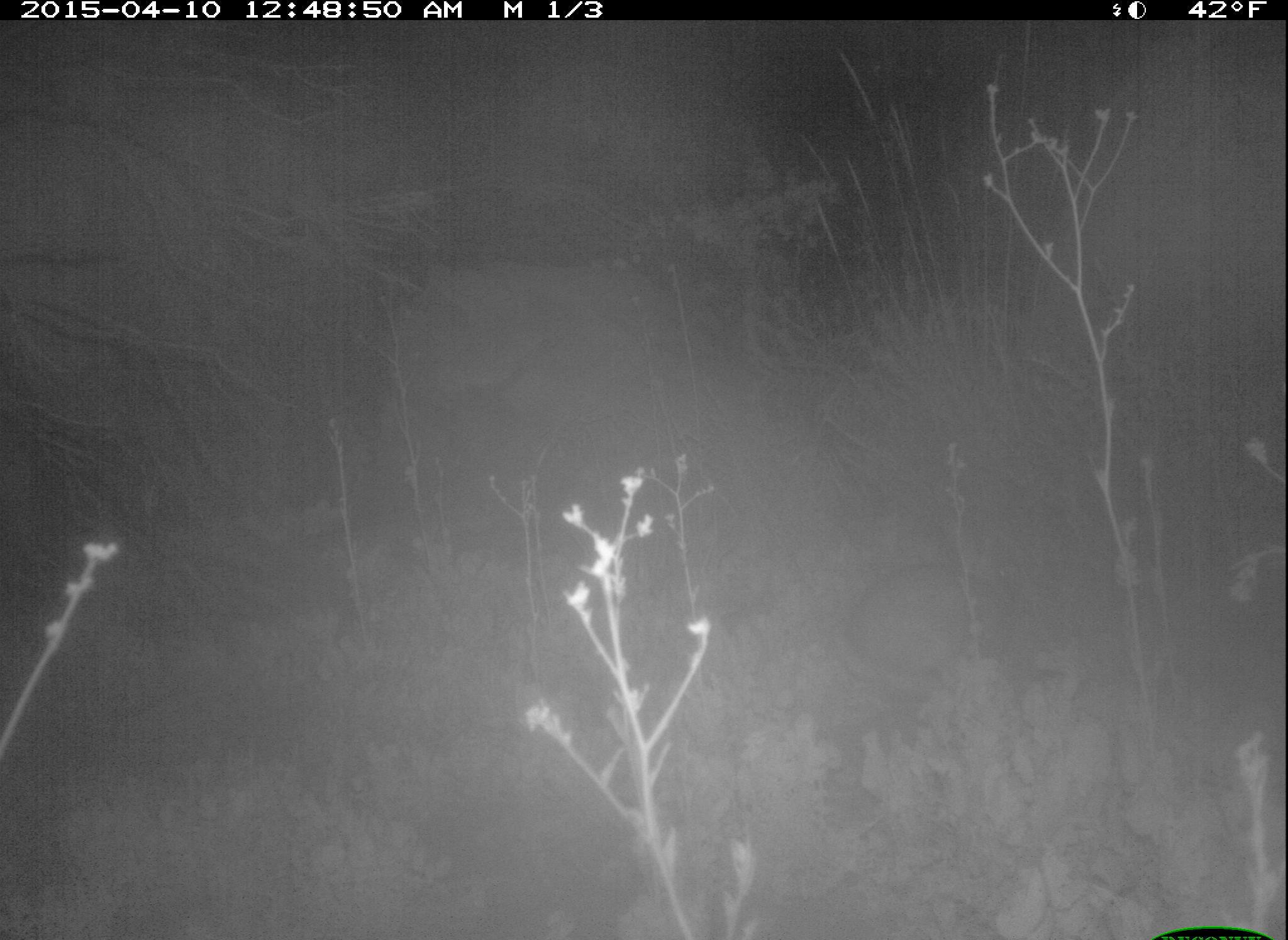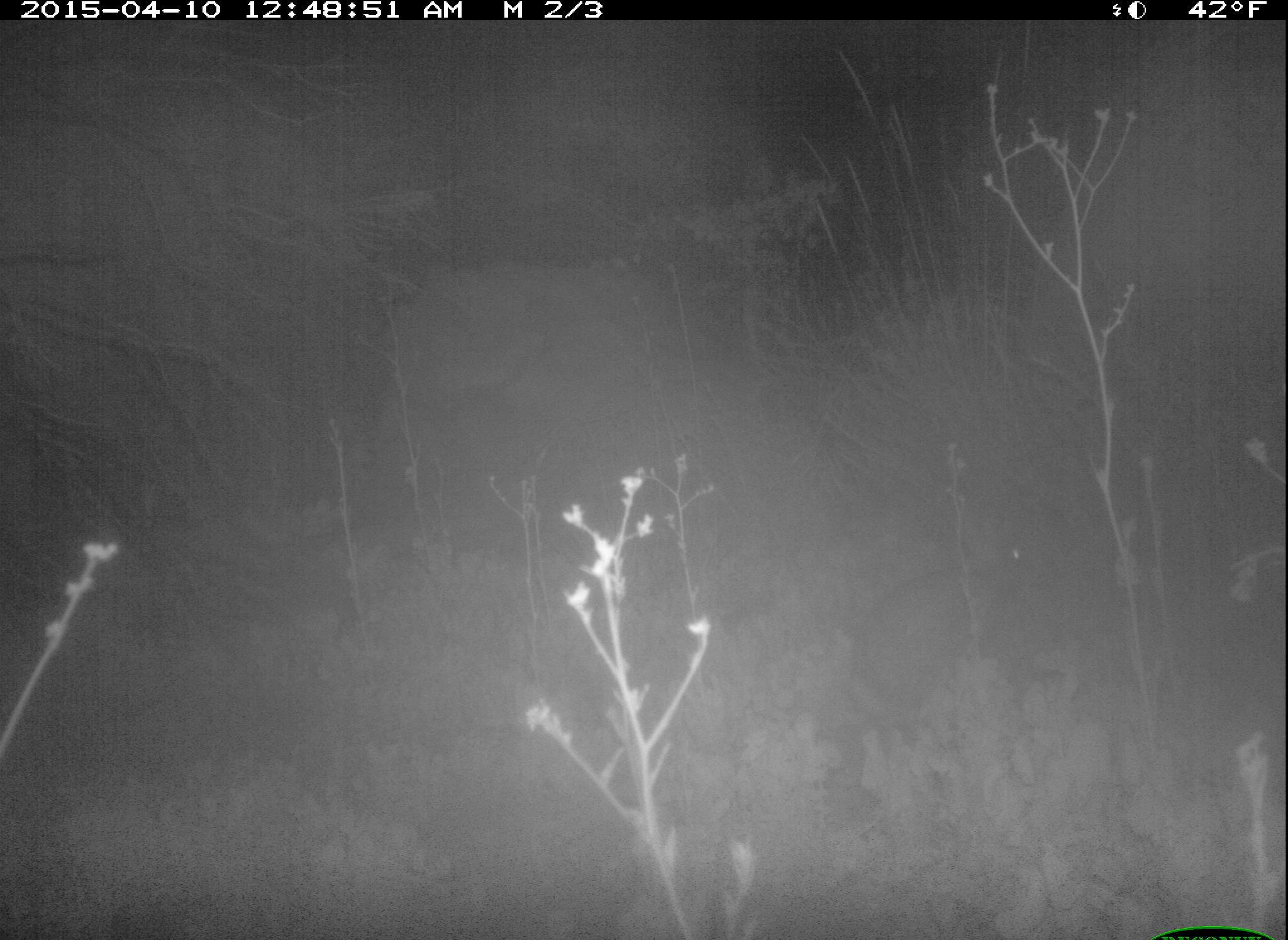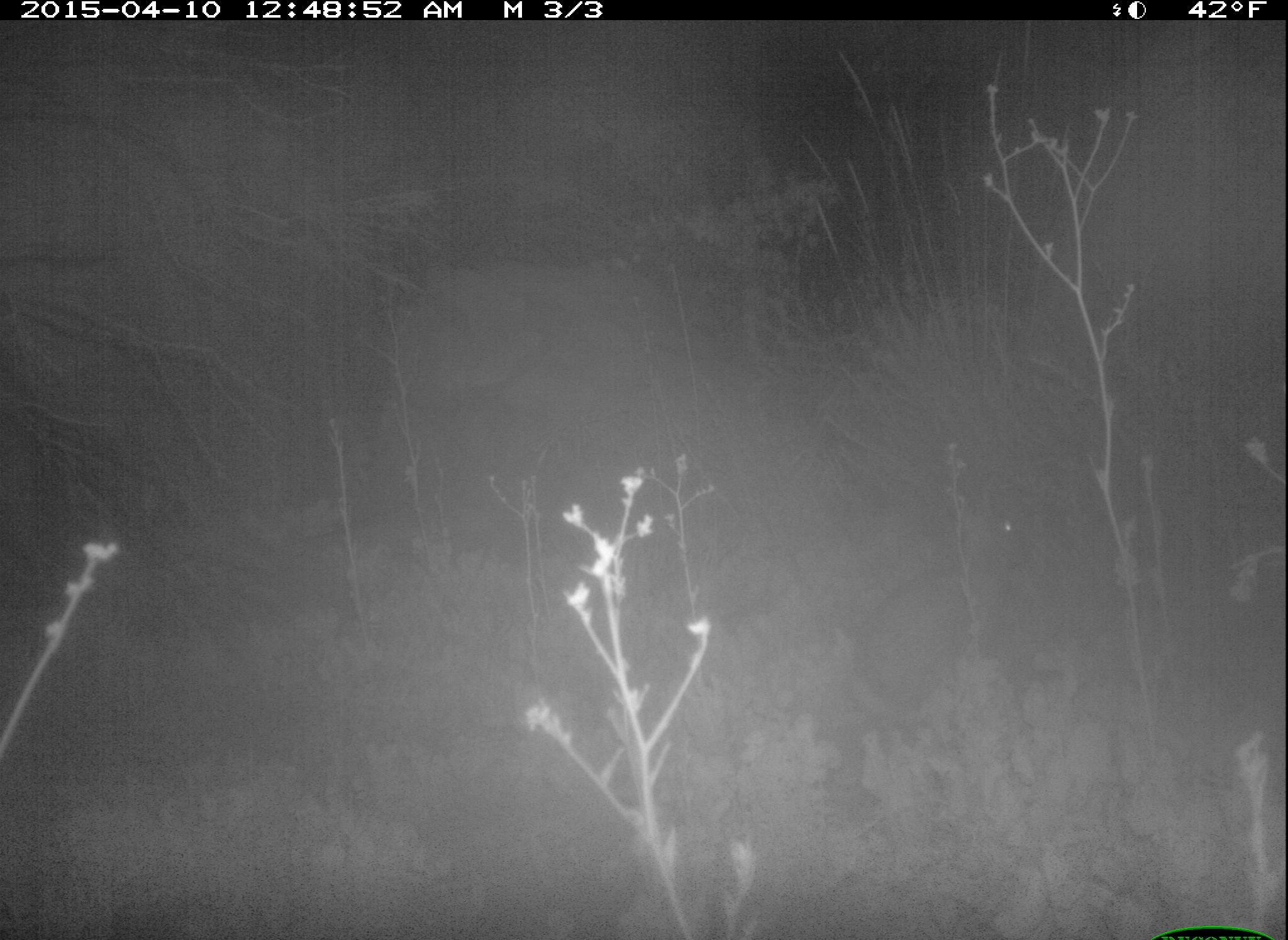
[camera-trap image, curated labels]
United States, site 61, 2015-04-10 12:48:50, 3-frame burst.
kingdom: Animalia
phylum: Chordata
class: Mammalia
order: Lagomorpha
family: Leporidae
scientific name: Leporidae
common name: rabbits and hares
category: rabbit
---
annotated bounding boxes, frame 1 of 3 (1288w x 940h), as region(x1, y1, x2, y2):
rabbit: region(838, 503, 1029, 702)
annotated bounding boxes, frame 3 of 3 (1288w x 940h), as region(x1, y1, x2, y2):
rabbit: region(840, 453, 1041, 734)